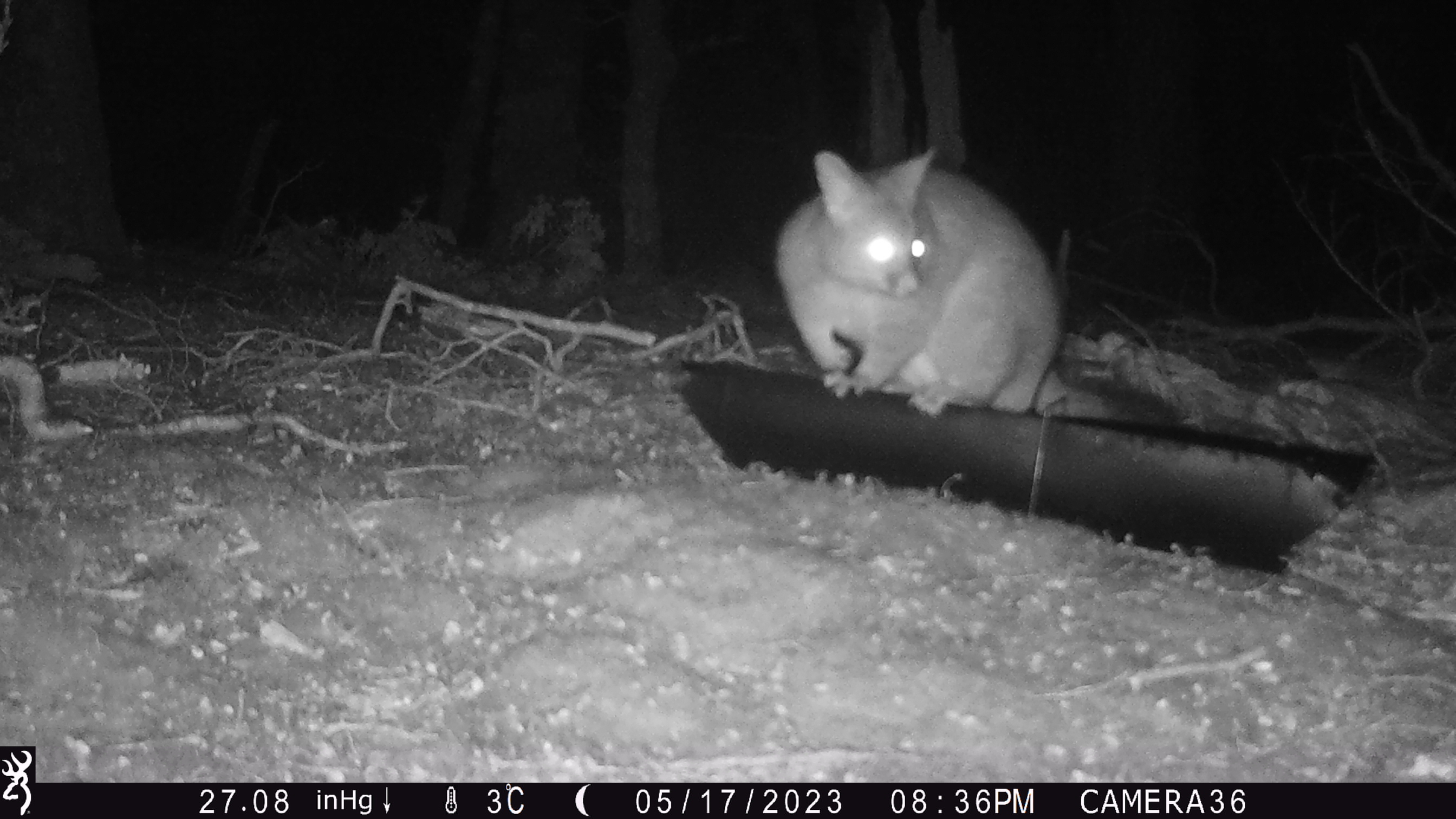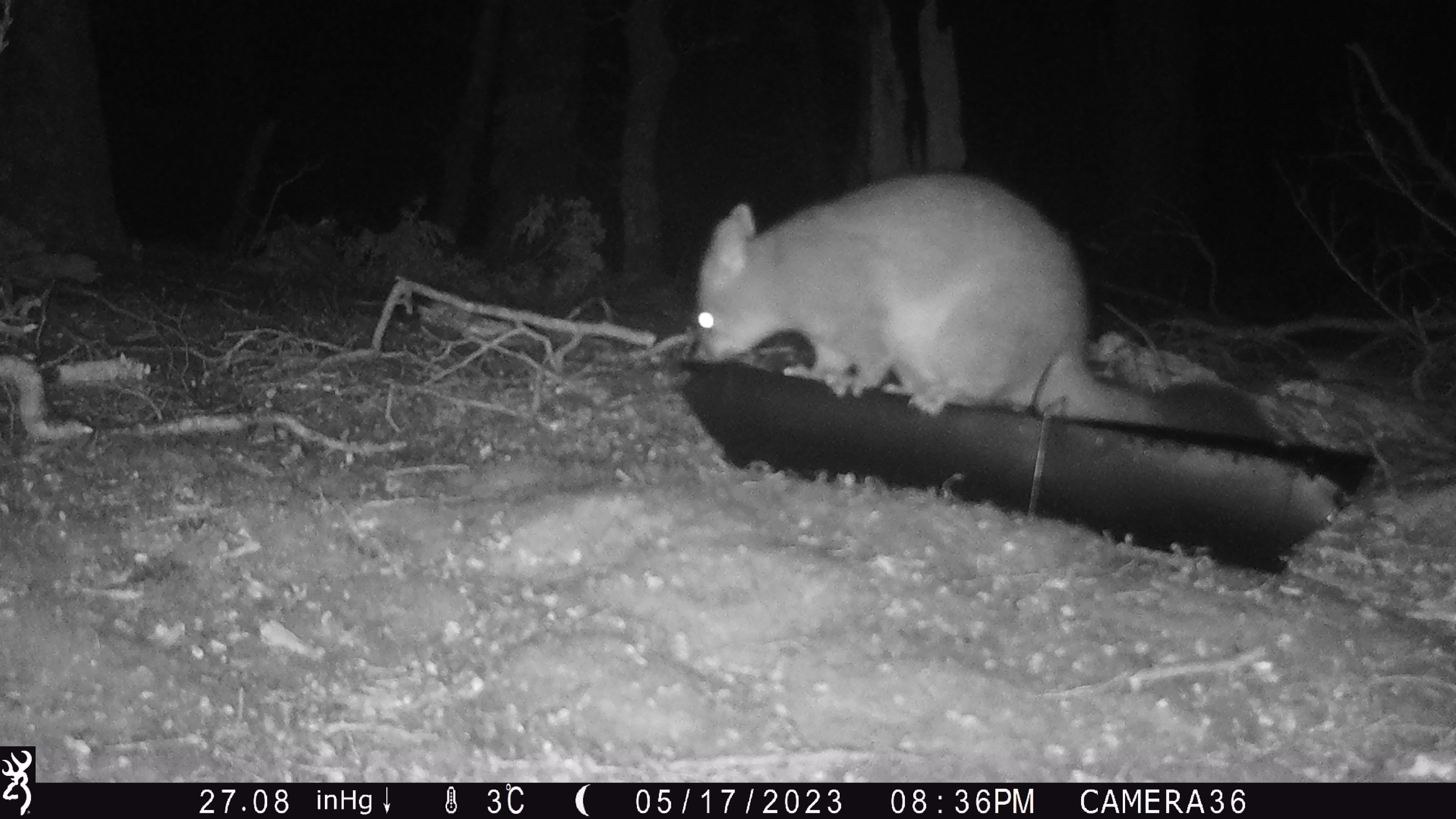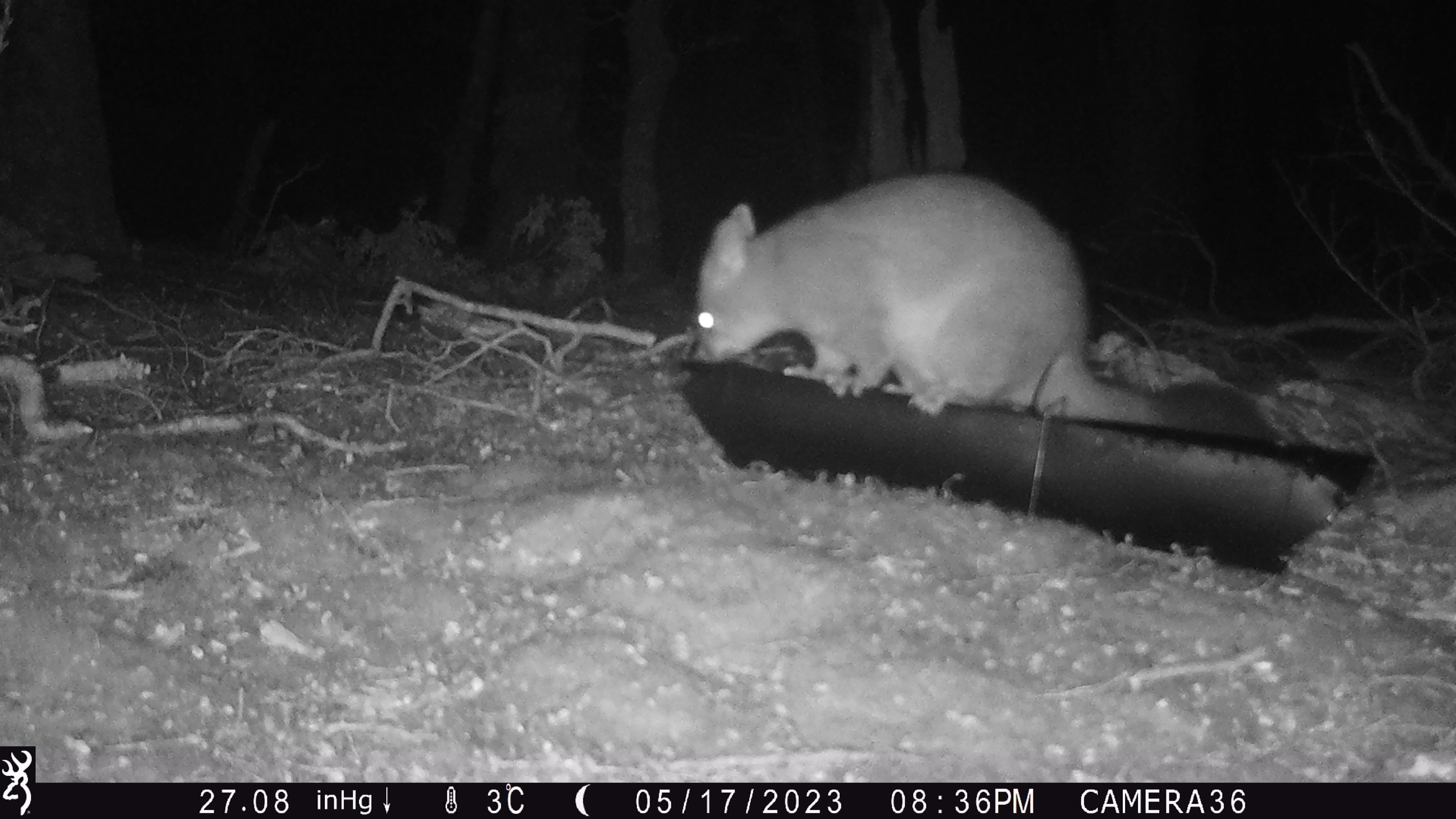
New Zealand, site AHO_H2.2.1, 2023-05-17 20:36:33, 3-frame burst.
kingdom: Animalia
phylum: Chordata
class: Mammalia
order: Carnivora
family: Mustelidae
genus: Mustela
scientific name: Mustela erminea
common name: stoat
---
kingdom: Animalia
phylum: Chordata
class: Mammalia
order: Diprotodontia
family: Phalangeridae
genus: Trichosurus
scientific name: Trichosurus vulpecula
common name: common brushtail possum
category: possum